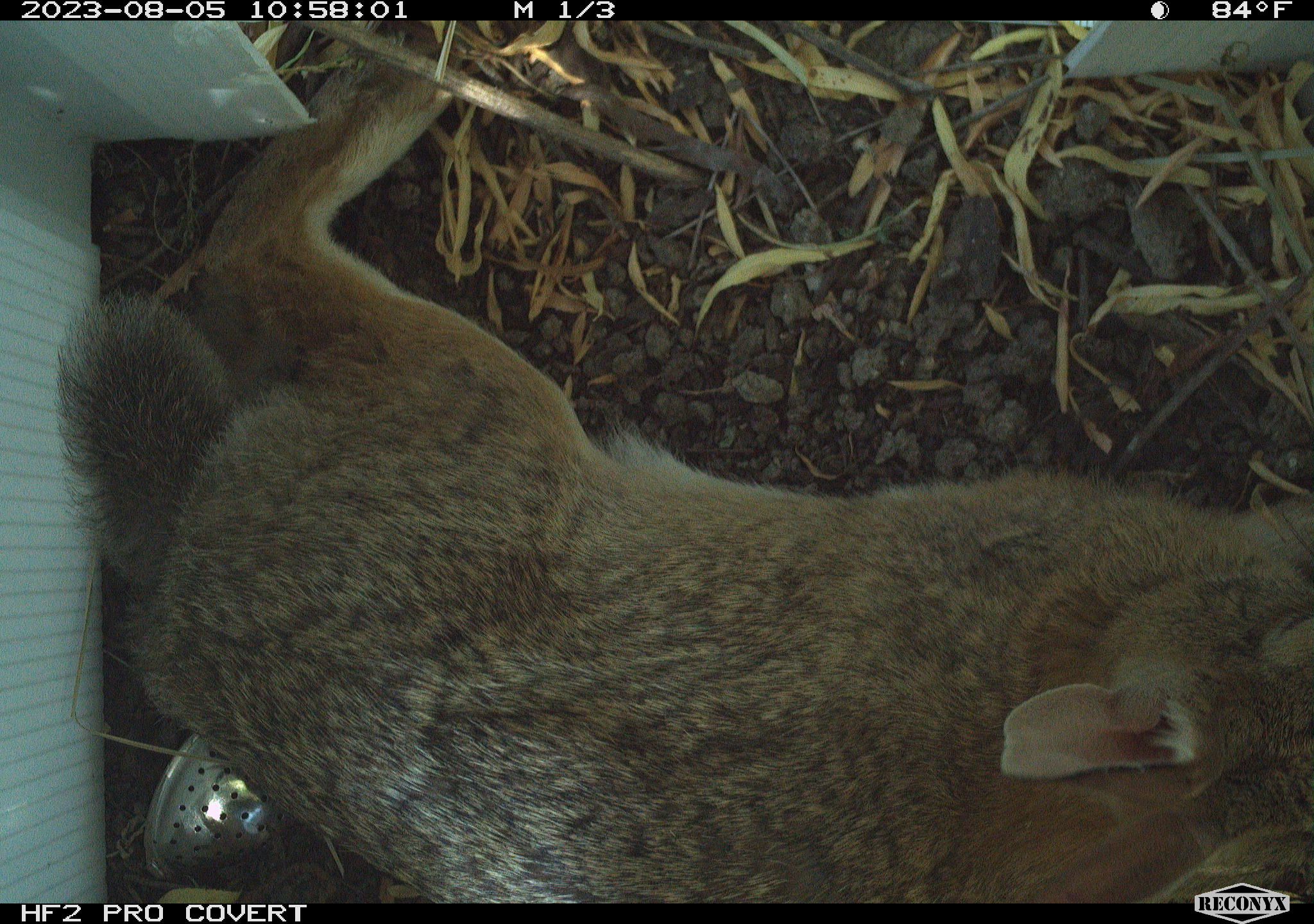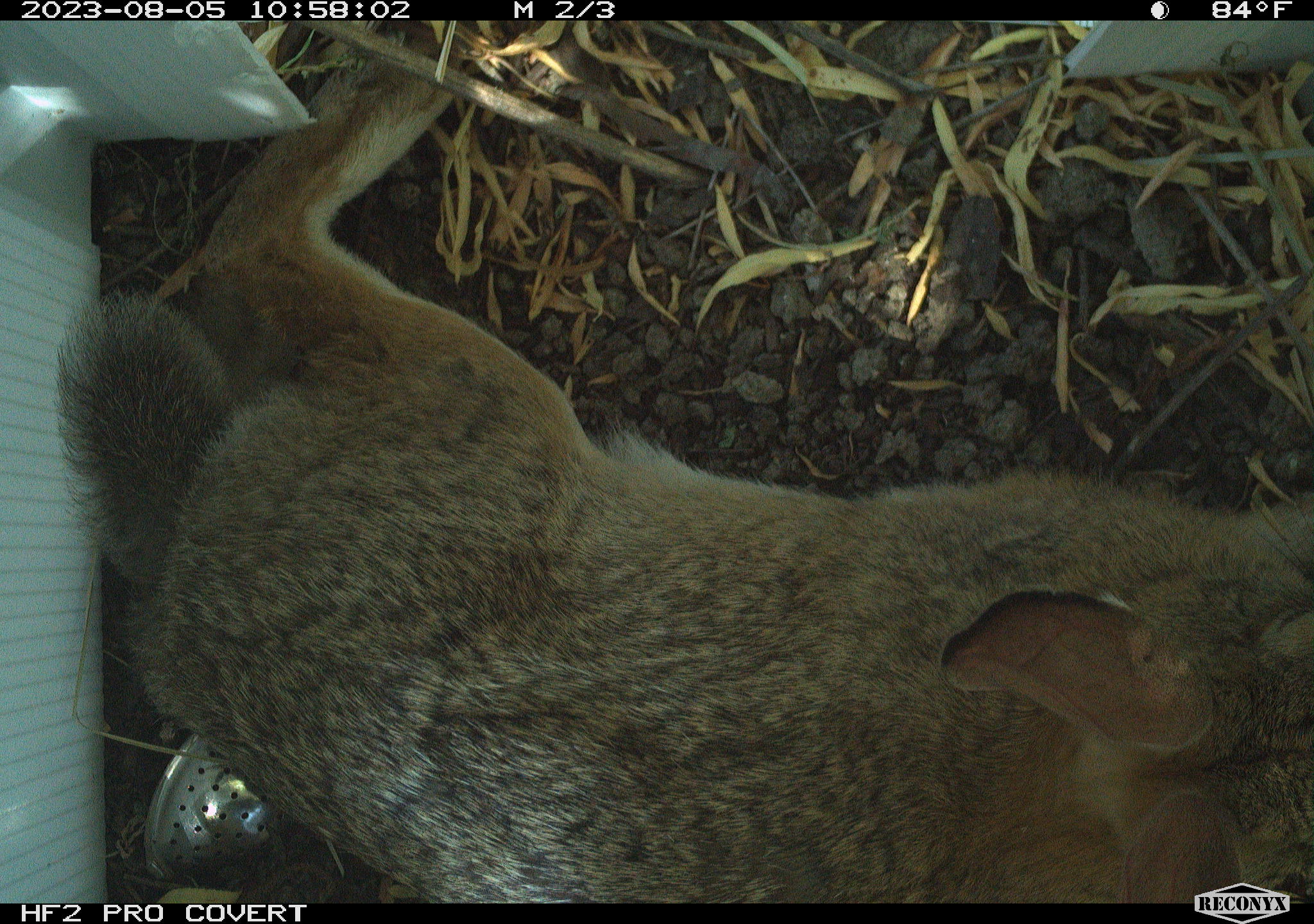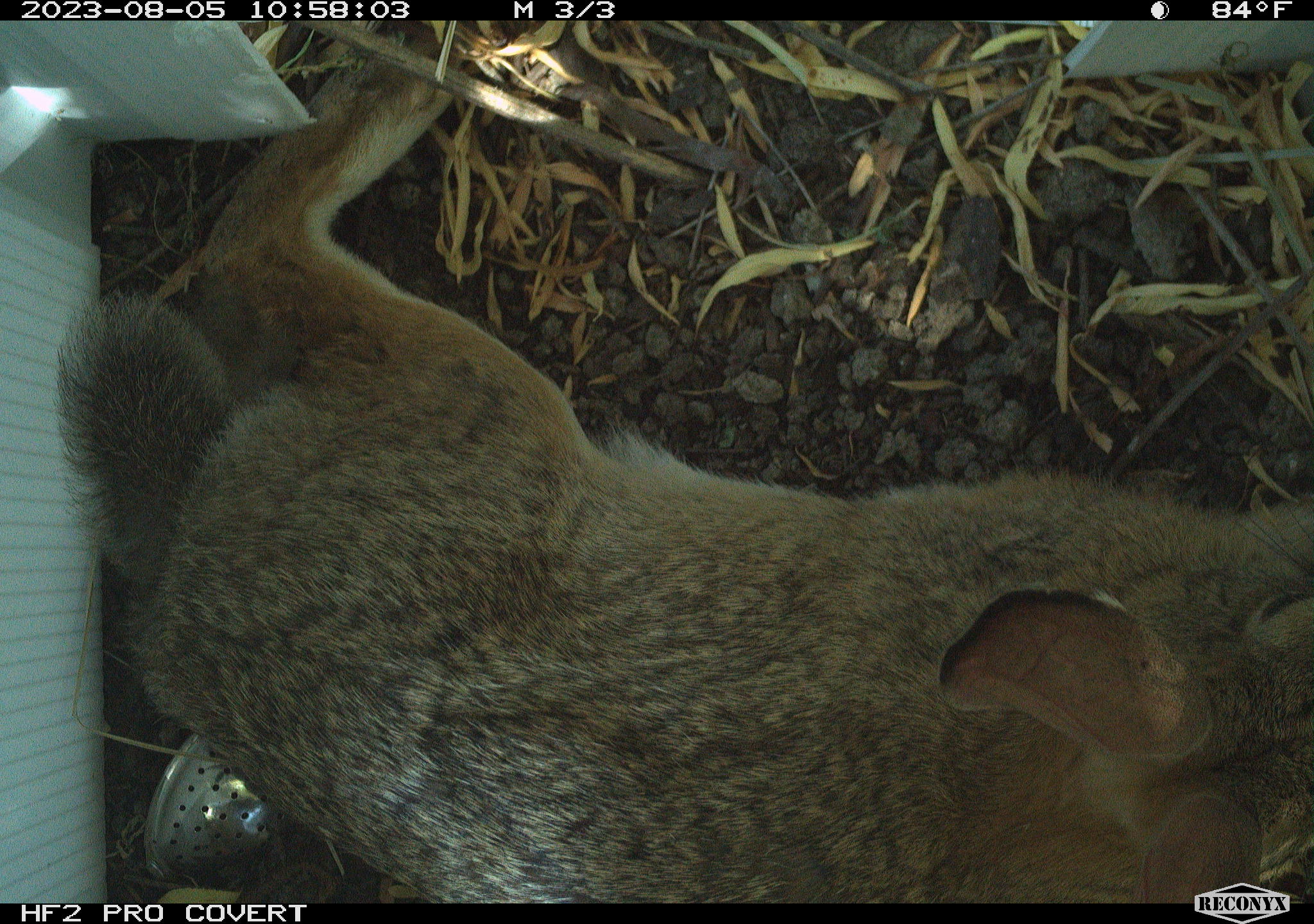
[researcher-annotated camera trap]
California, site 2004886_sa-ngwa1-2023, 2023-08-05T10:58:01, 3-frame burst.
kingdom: Animalia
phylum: Chordata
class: Mammalia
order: Lagomorpha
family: Leporidae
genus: Sylvilagus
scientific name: Sylvilagus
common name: cottontail rabbits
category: sylvilagus species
Sylvilagus species (cottontail rabbits) (Sylvilagus).